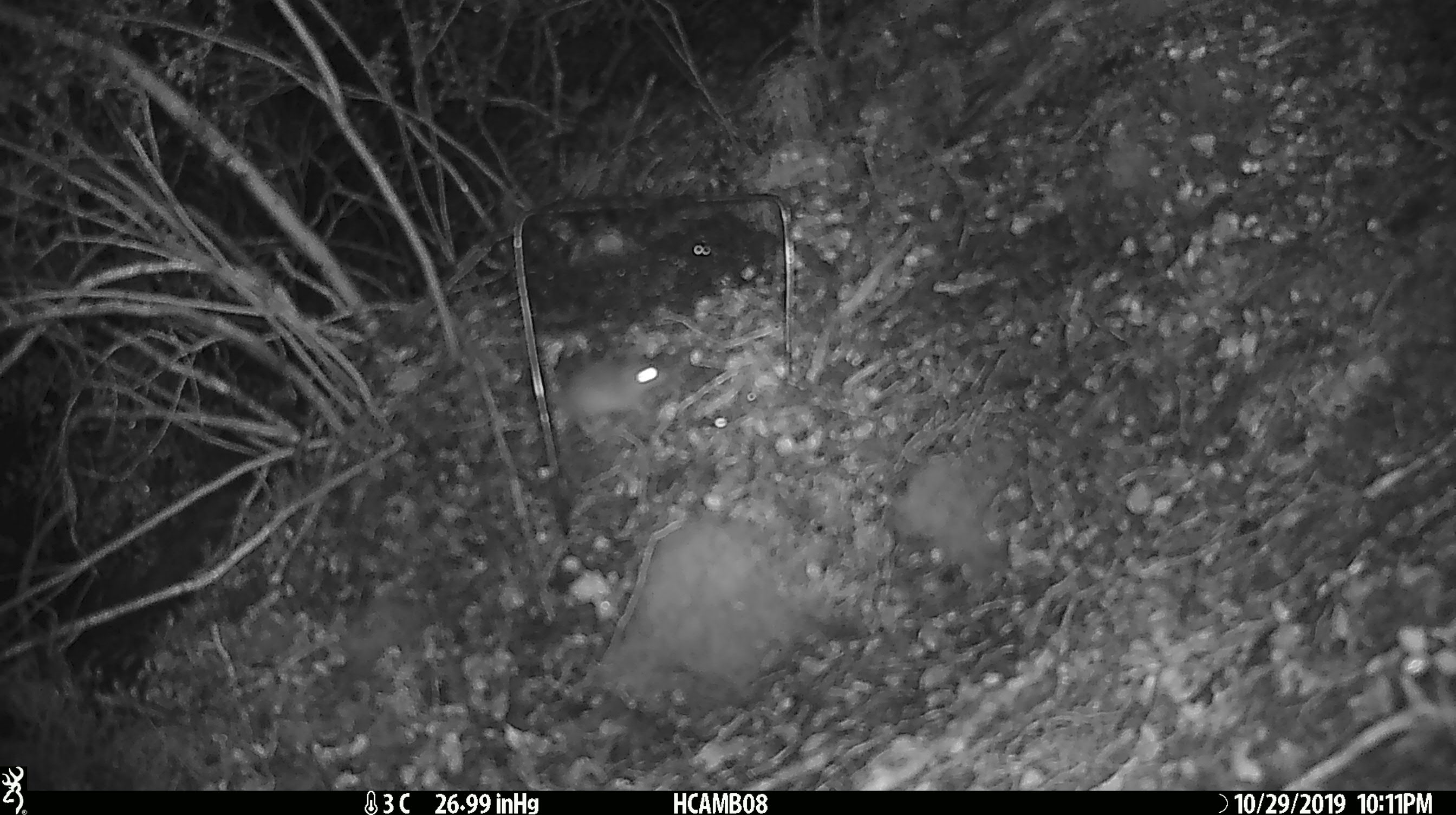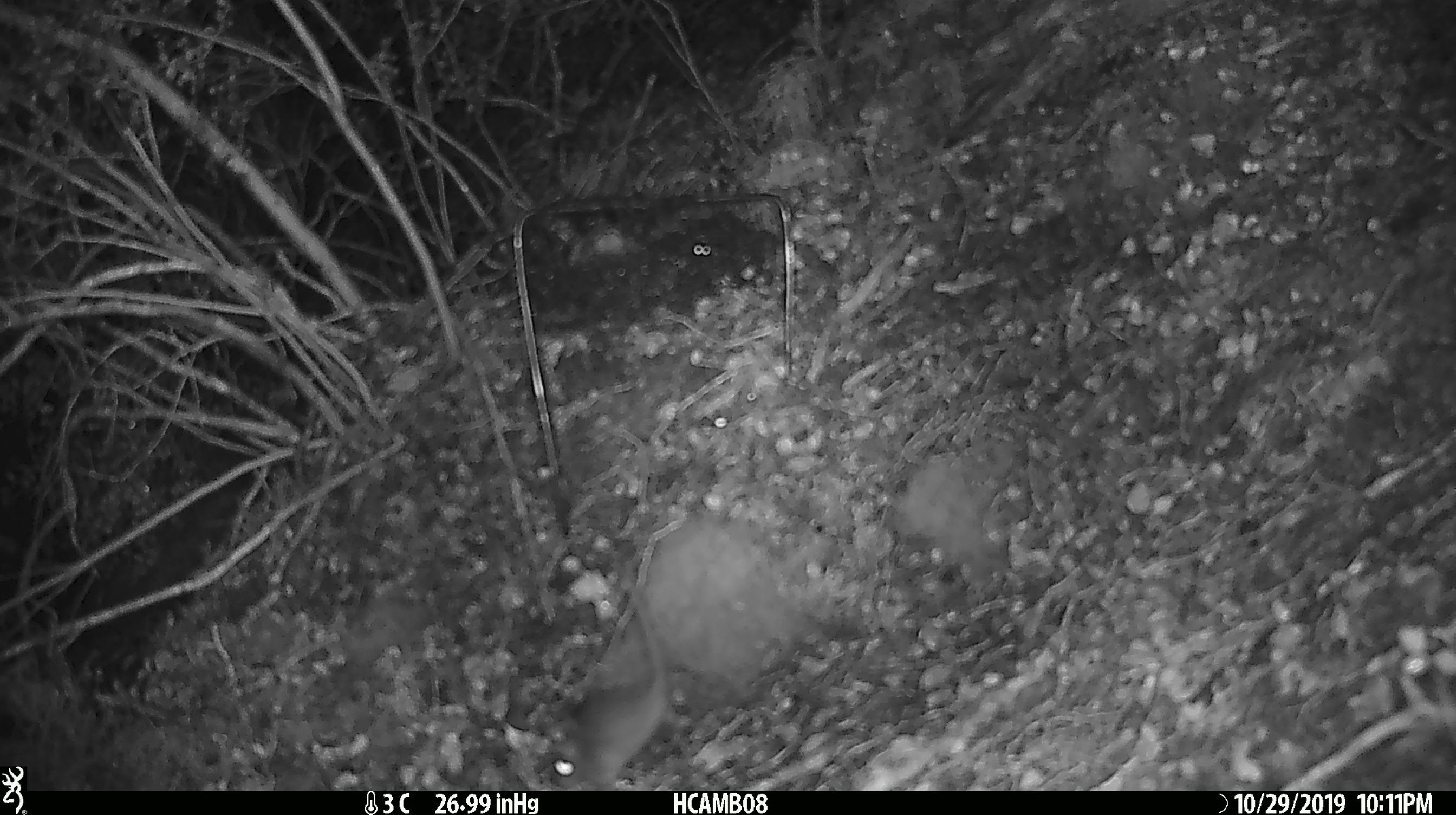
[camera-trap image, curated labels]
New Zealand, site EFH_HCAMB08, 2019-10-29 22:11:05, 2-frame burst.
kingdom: Animalia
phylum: Chordata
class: Mammalia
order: Rodentia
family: Muridae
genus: Mus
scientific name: Mus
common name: mouse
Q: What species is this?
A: Mouse (Mus).